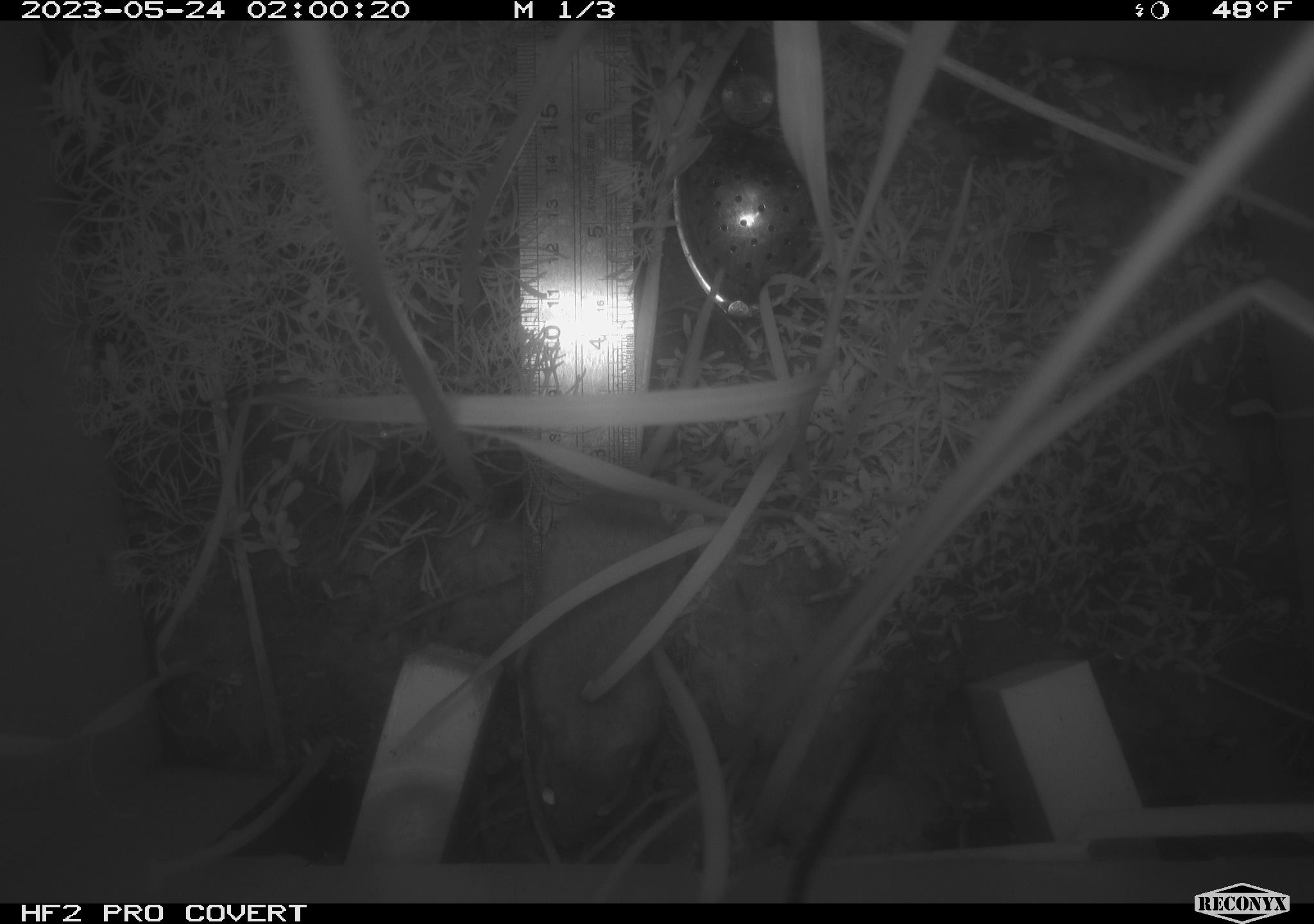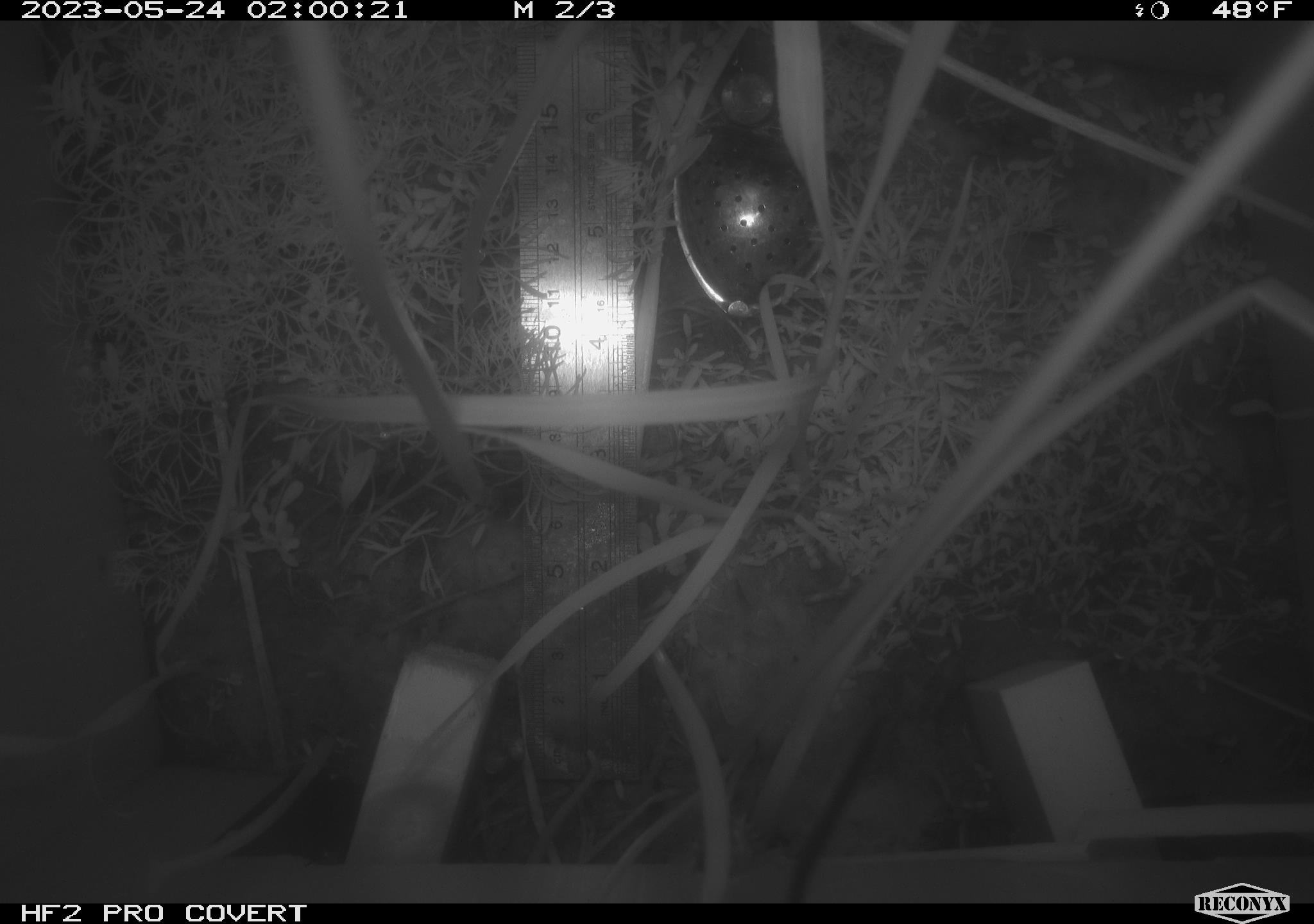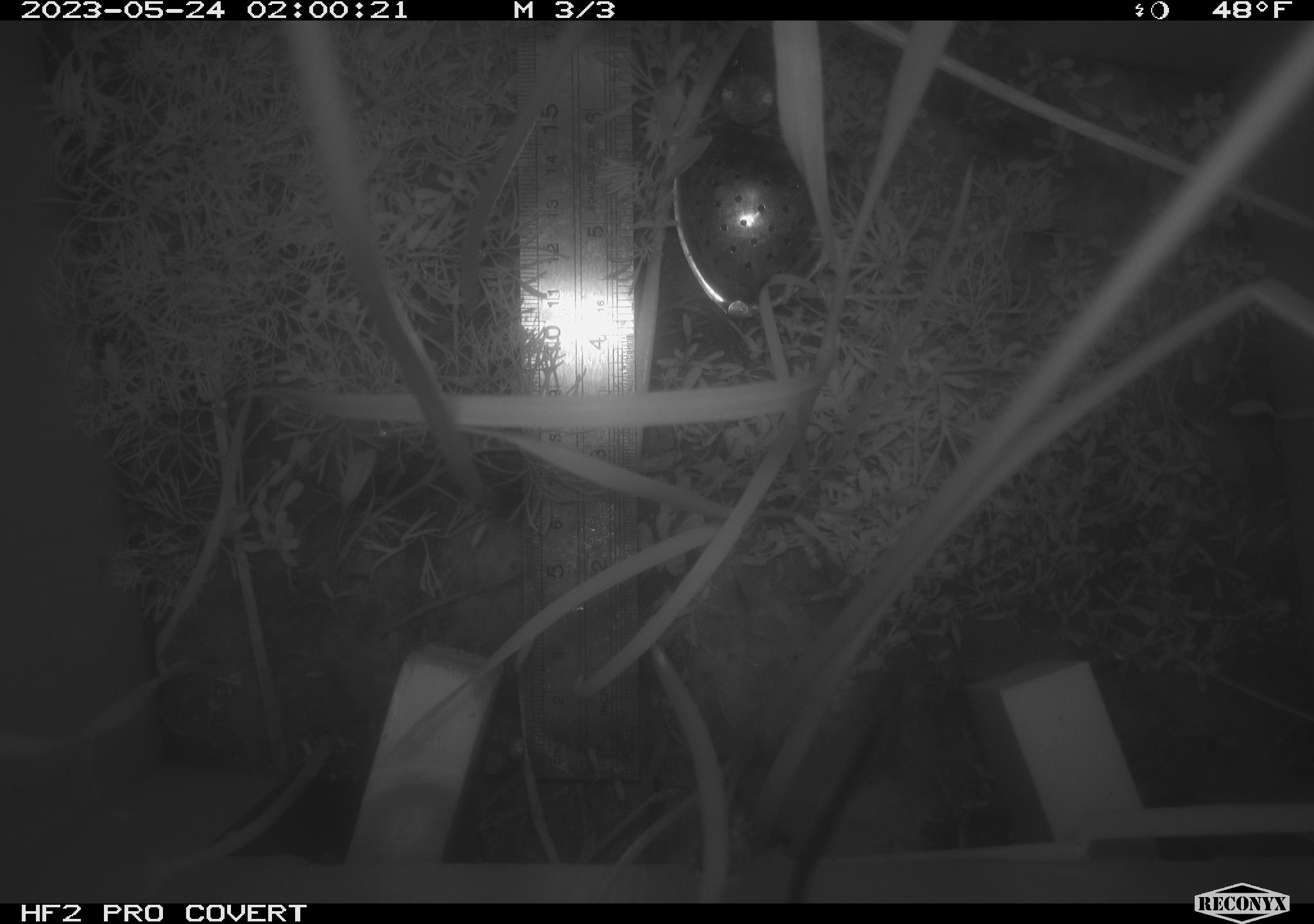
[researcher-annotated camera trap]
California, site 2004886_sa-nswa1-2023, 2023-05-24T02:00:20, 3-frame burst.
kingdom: Animalia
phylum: Chordata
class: Mammalia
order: Rodentia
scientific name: Rodentia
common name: mouse species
Mouse species (Rodentia).